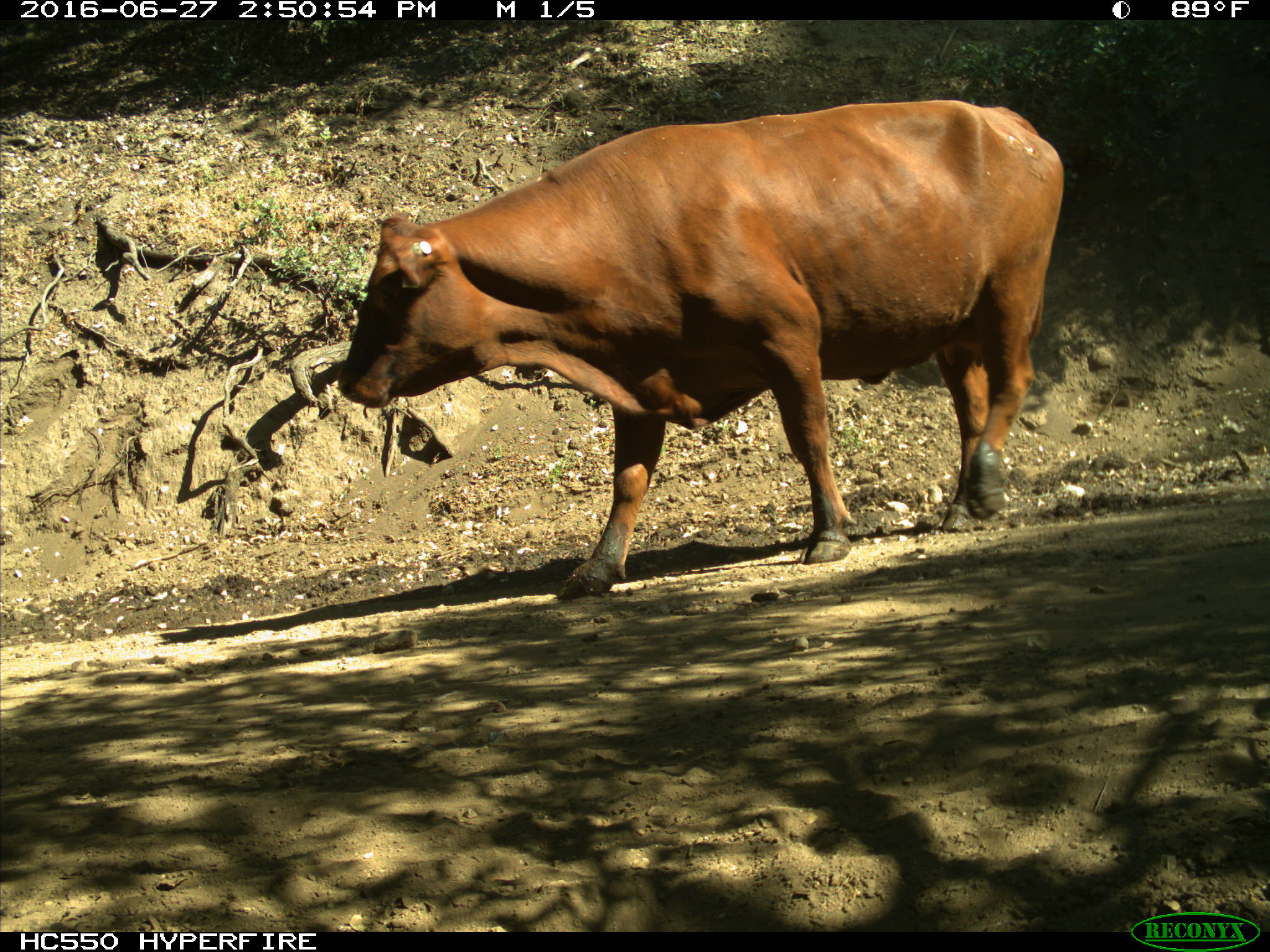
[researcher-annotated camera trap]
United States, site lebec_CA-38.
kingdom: Animalia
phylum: Chordata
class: Mammalia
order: Artiodactyla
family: Bovidae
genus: Bos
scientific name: Bos taurus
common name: domestic cow